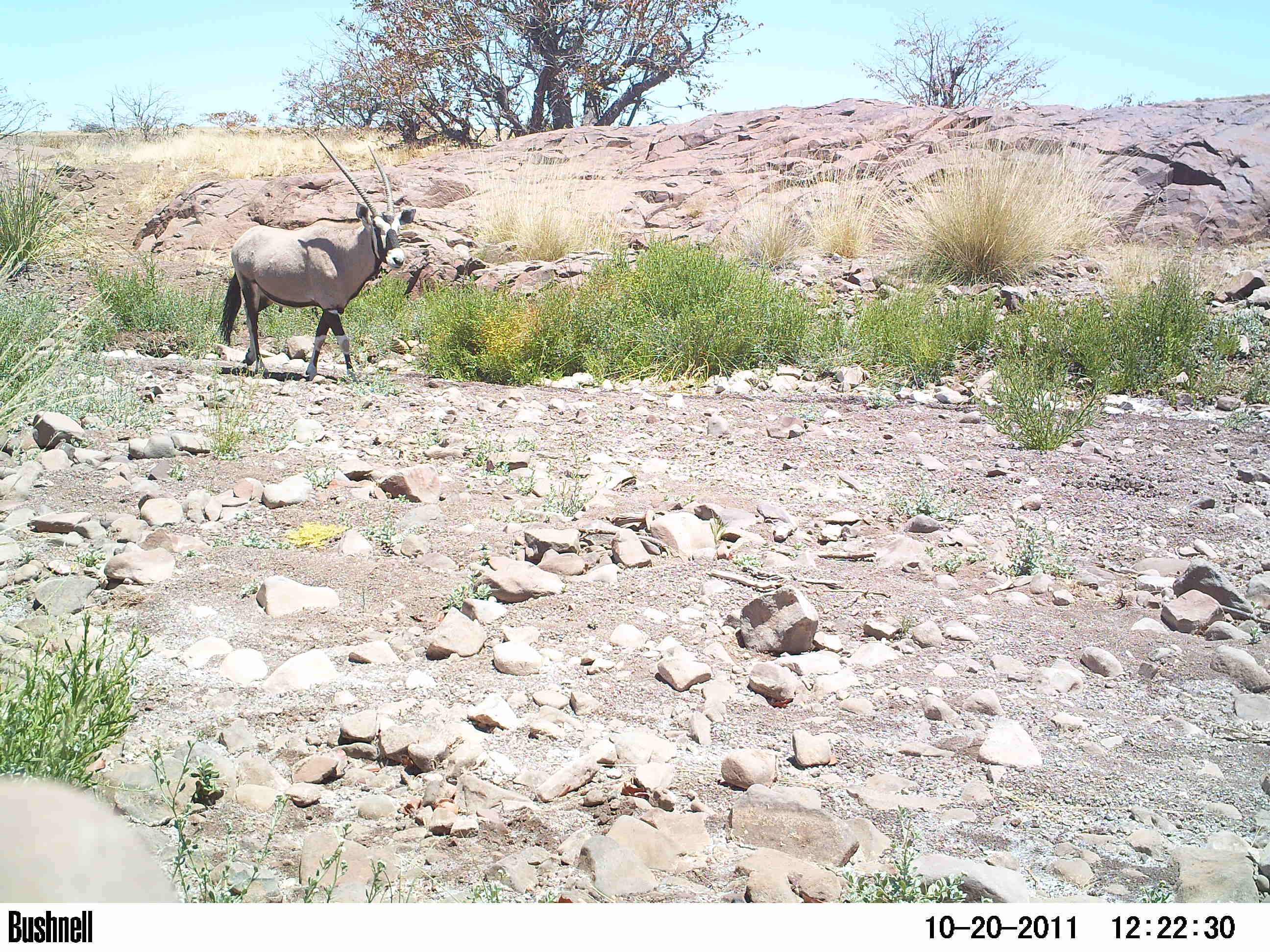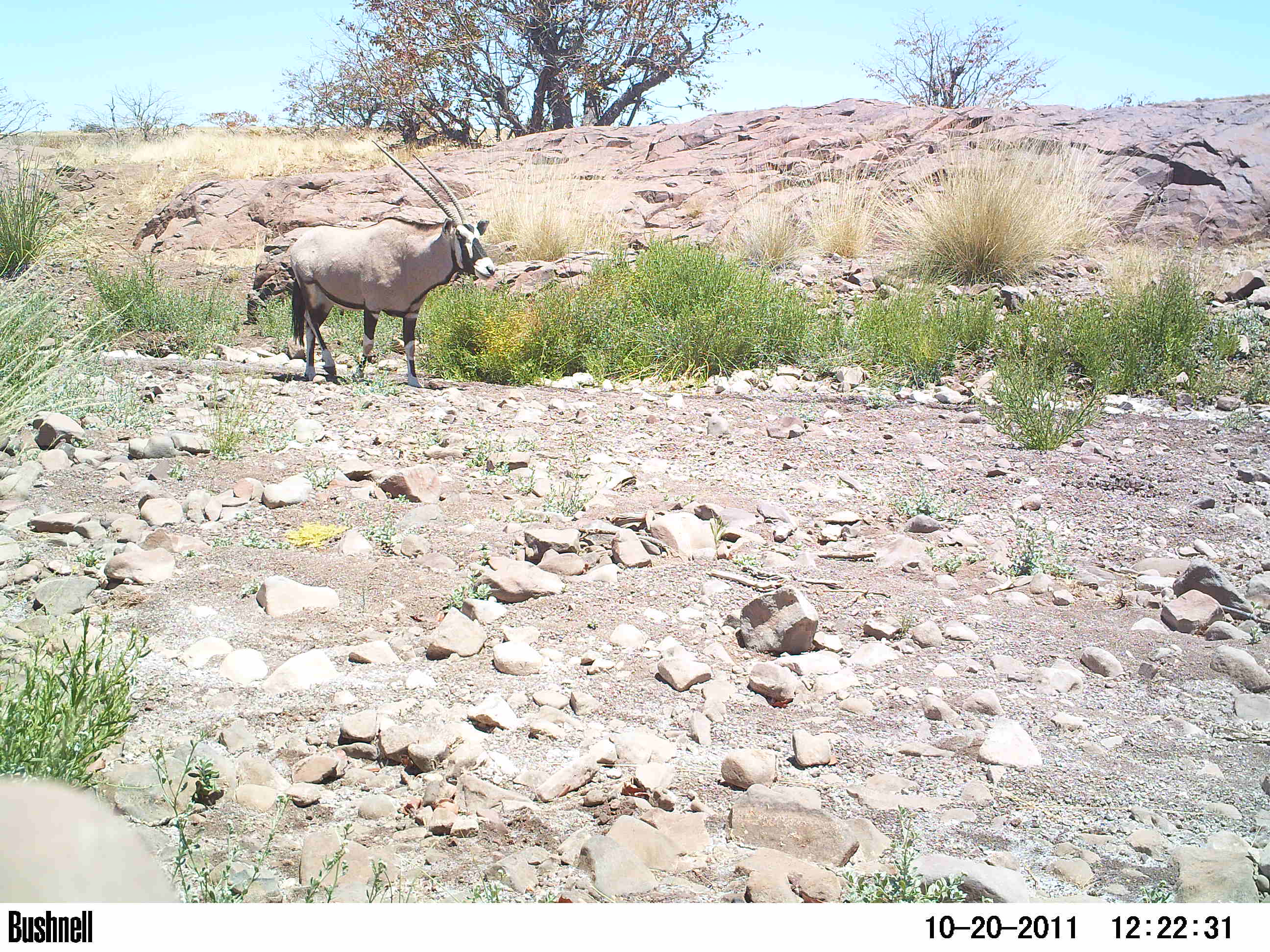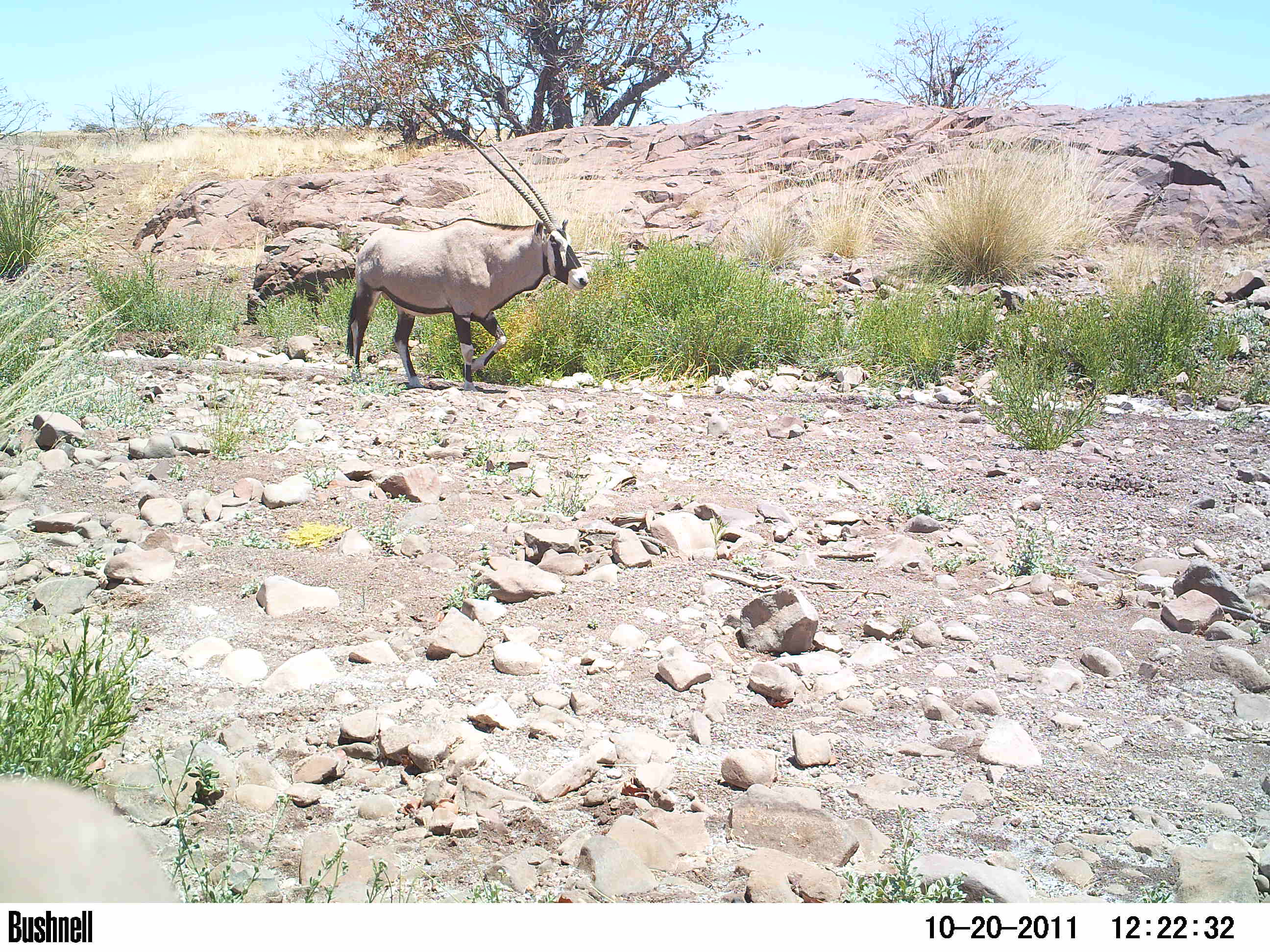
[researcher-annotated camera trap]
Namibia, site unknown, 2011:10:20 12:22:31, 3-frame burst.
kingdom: Animalia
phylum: Chordata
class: Mammalia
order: Artiodactyla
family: Bovidae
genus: Oryx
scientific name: Oryx gazella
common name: gemsbok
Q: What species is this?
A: Oryx gazella (gemsbok).